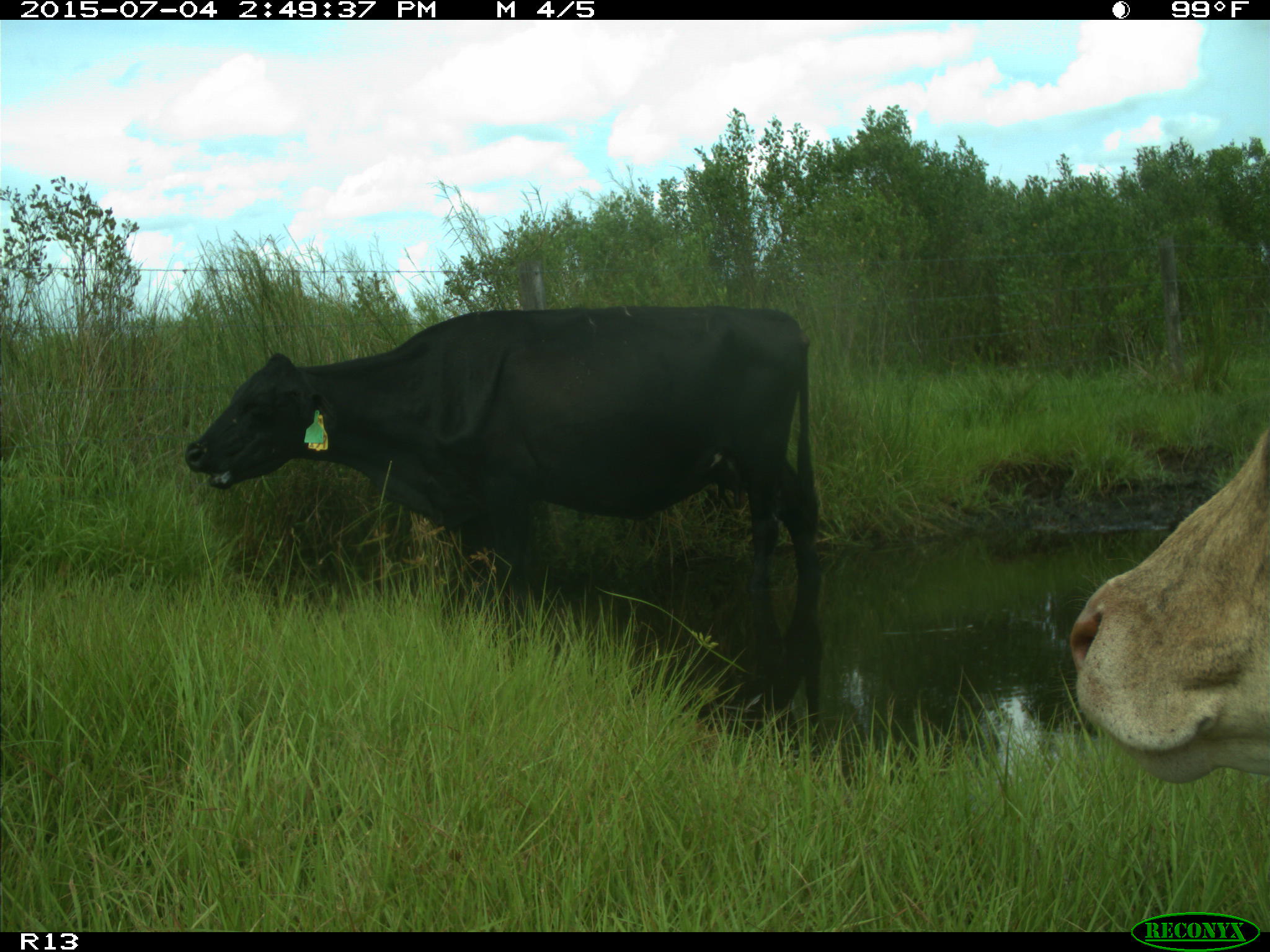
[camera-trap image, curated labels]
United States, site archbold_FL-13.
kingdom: Animalia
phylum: Chordata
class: Mammalia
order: Artiodactyla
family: Bovidae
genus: Bos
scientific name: Bos taurus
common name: domestic cow